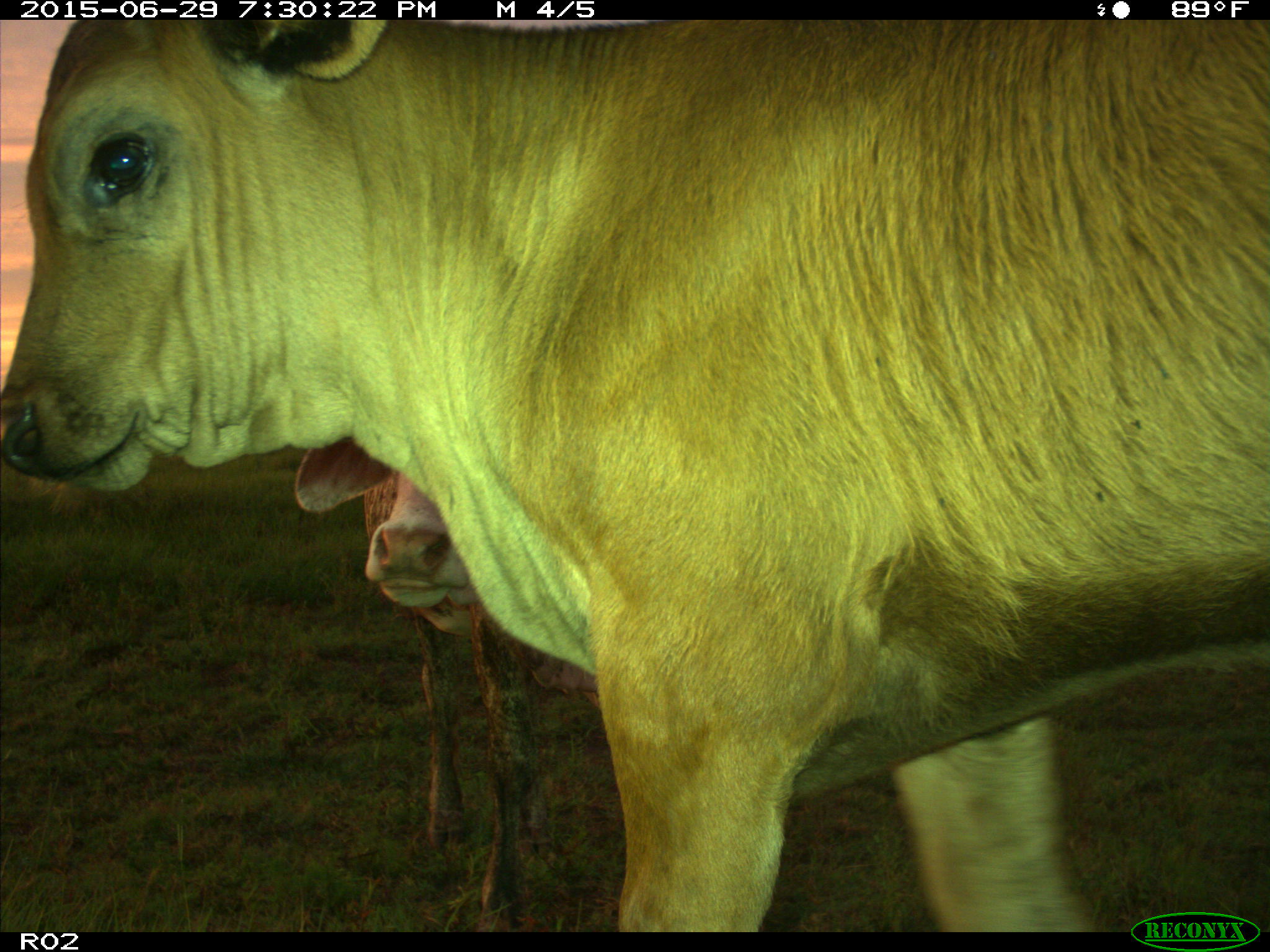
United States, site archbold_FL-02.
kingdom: Animalia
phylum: Chordata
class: Mammalia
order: Artiodactyla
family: Bovidae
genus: Bos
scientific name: Bos taurus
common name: domestic cow